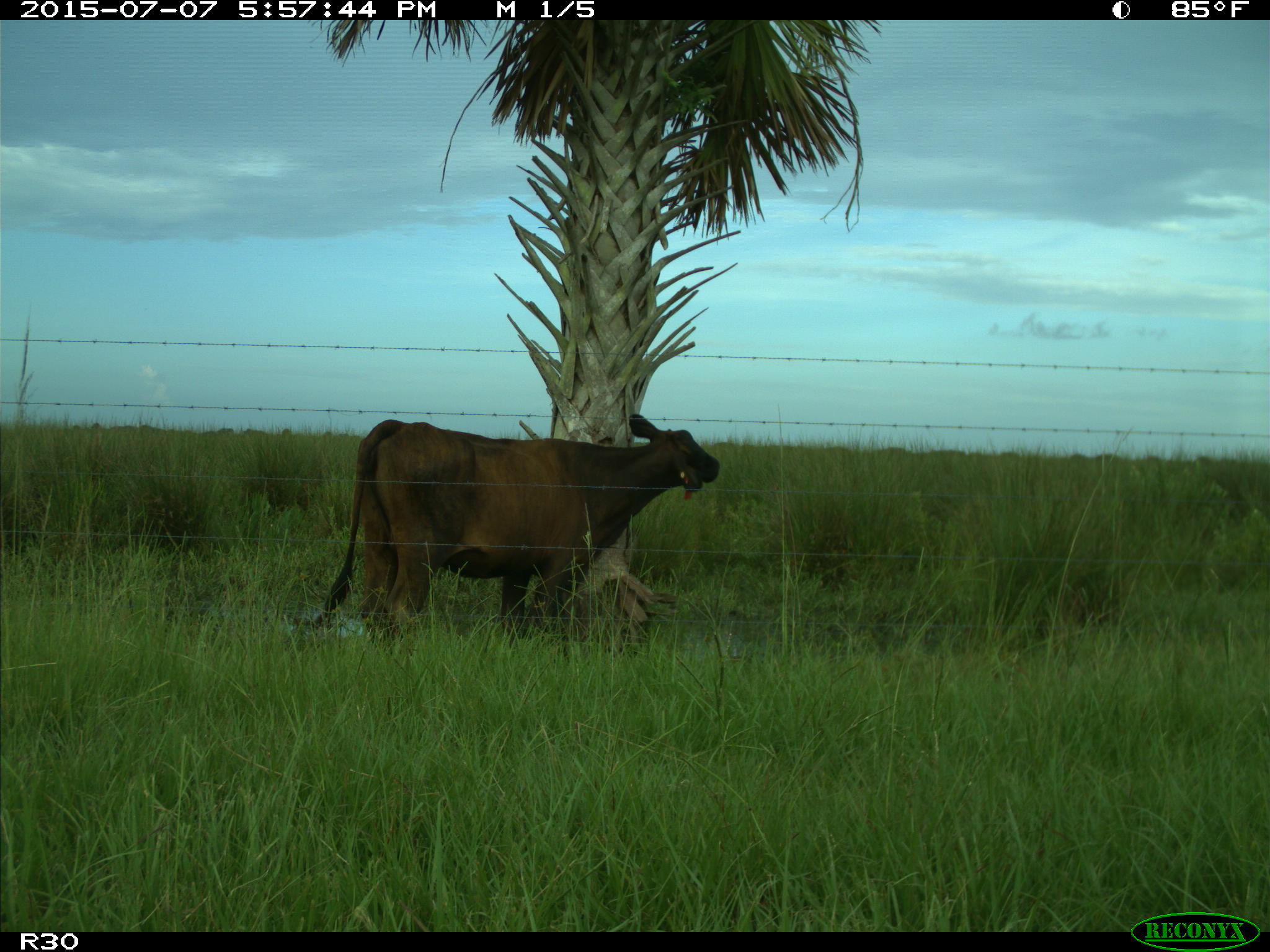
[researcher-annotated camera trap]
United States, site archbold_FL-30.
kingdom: Animalia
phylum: Chordata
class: Mammalia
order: Artiodactyla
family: Bovidae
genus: Bos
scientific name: Bos taurus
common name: domestic cow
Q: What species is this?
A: Bos taurus (domestic cow).